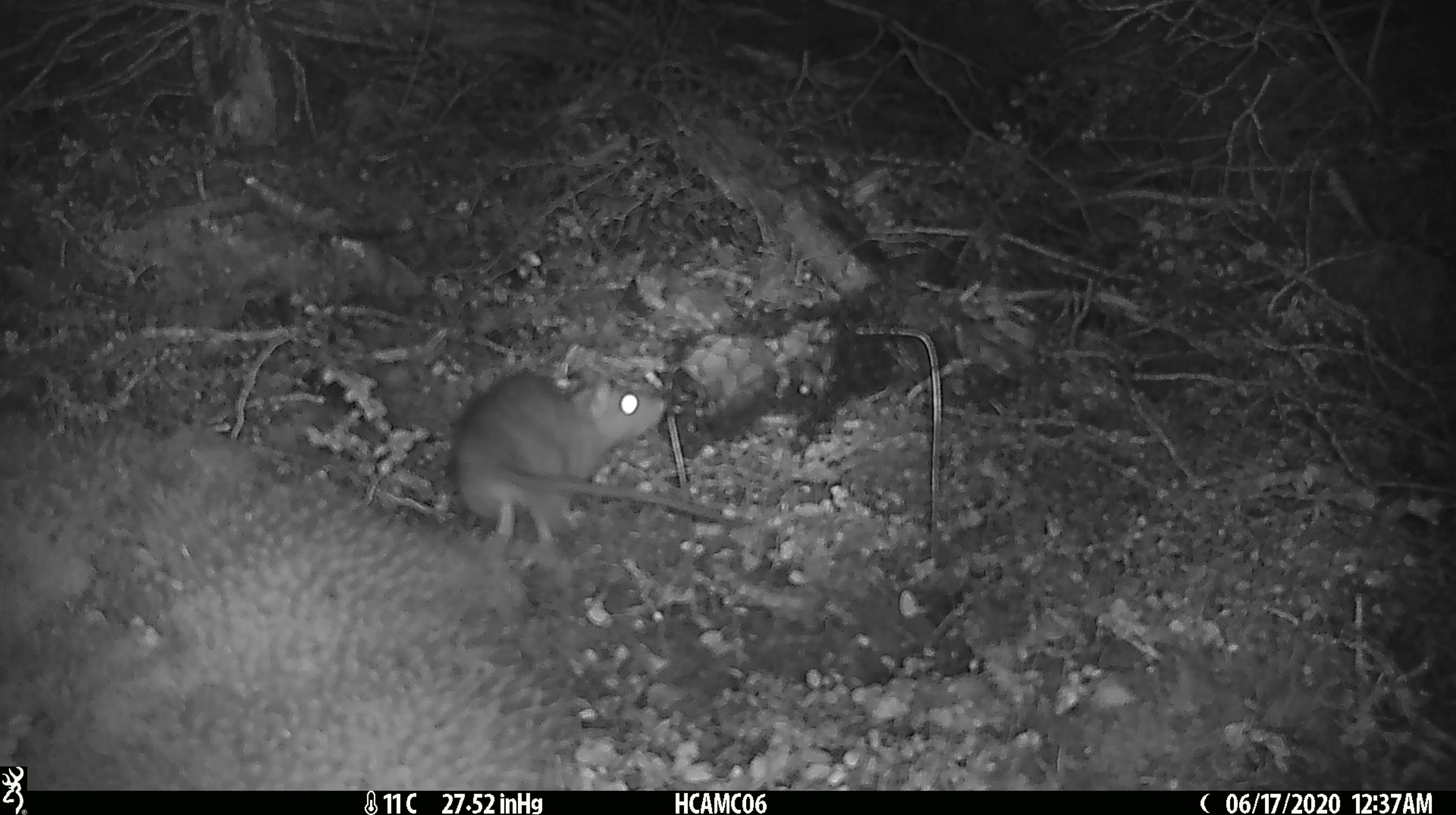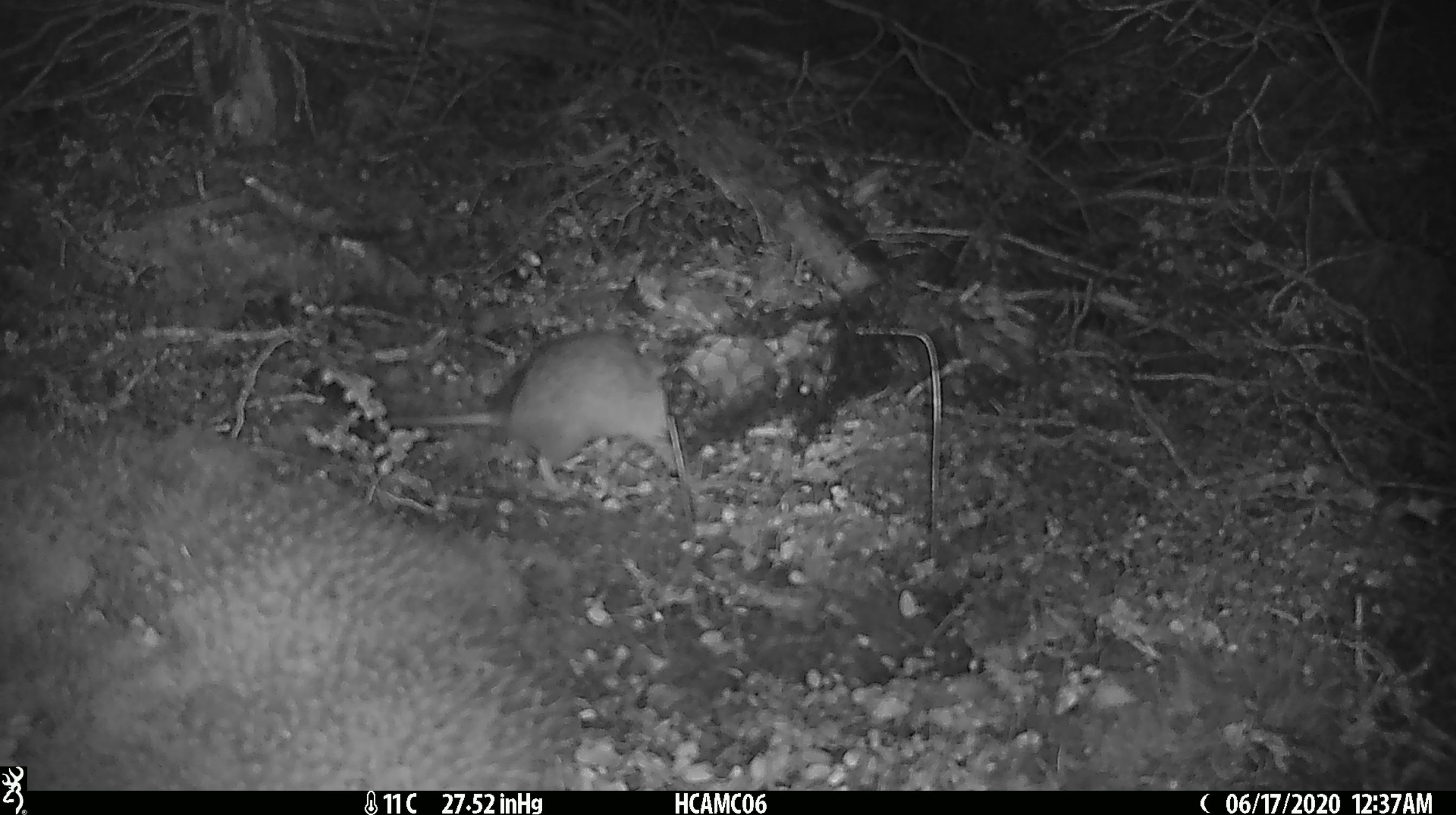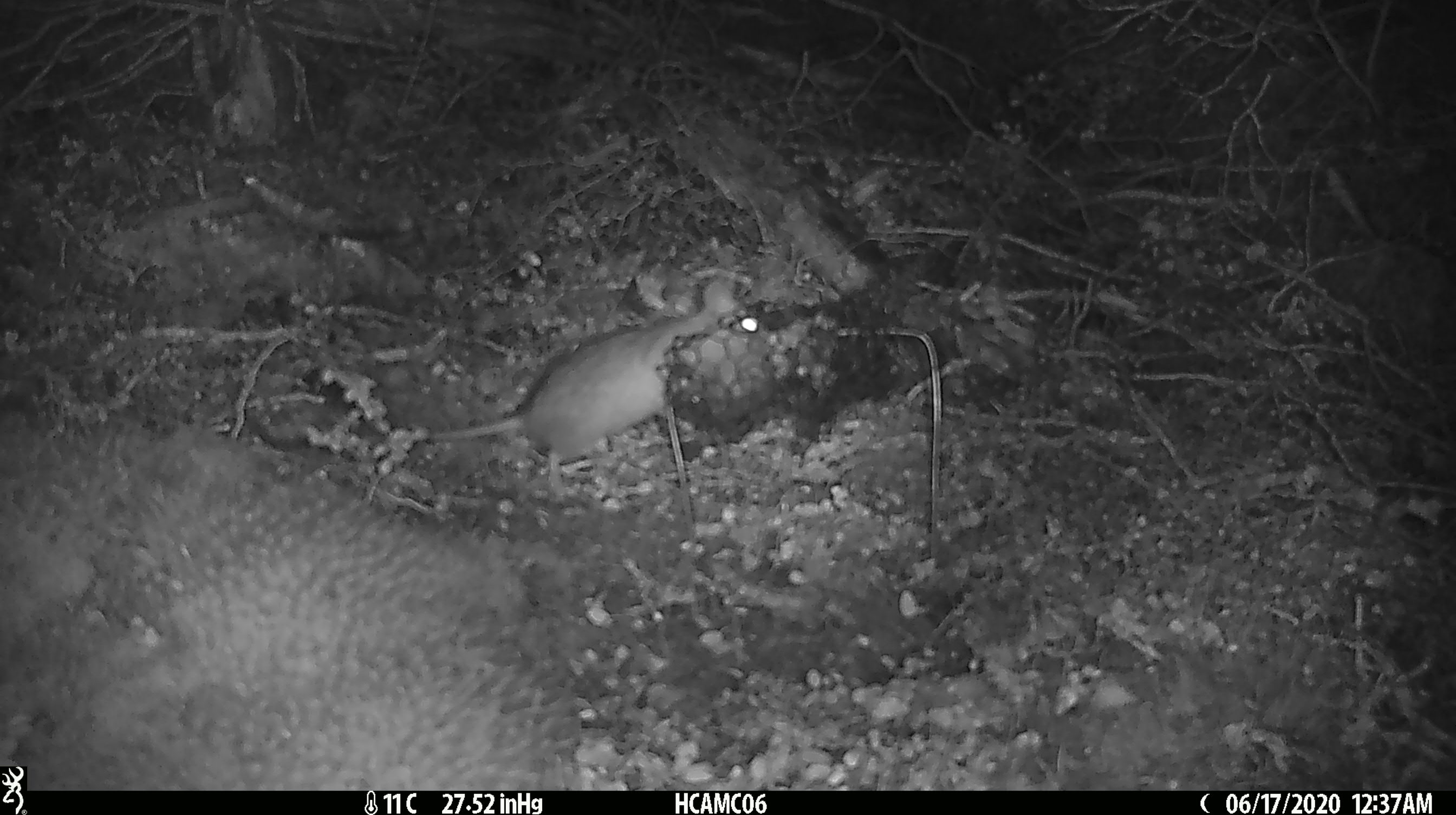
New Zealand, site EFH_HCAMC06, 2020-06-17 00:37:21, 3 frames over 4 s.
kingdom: Animalia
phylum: Chordata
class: Mammalia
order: Rodentia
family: Muridae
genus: Rattus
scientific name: Rattus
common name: rat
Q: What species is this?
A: Rat (Rattus).